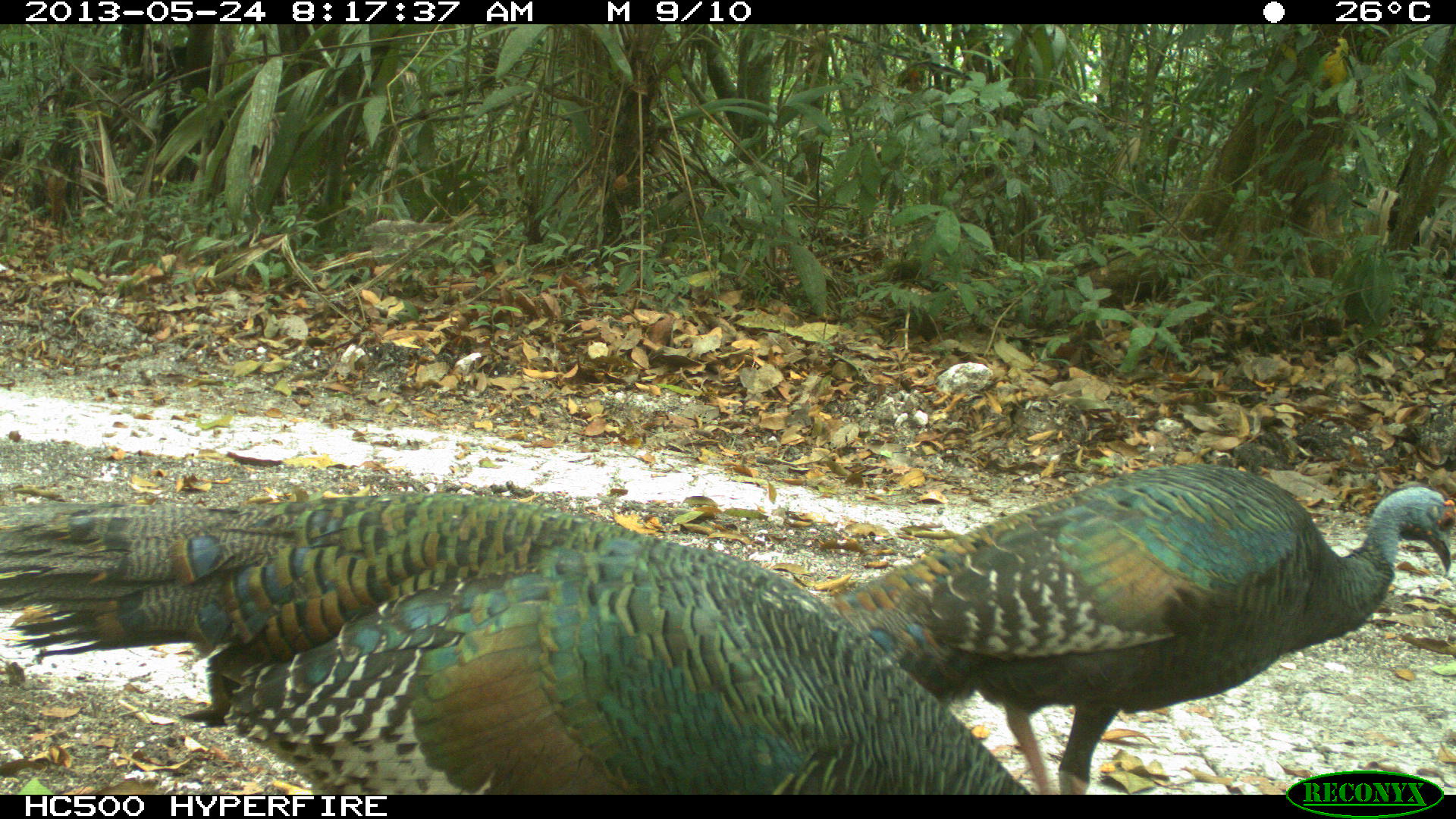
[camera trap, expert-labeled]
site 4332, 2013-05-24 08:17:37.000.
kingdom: Animalia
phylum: Chordata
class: Aves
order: Galliformes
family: Phasianidae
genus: Meleagris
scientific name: Meleagris ocellata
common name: ocellated turkey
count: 3